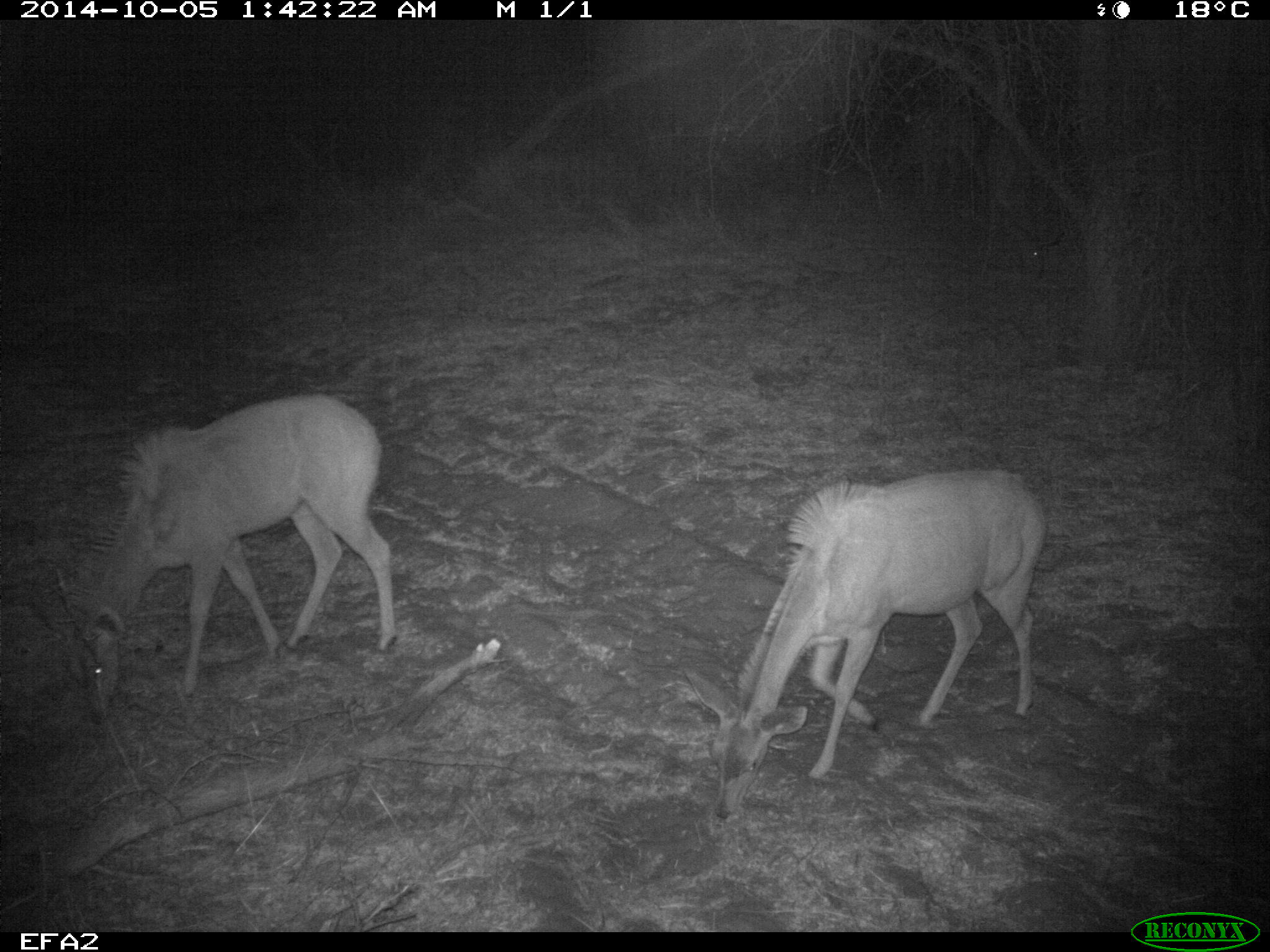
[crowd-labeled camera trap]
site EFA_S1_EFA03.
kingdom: Animalia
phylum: Chordata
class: Mammalia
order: Artiodactyla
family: Bovidae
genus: Tragelaphus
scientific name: Tragelaphus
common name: kudu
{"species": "kudu (Tragelaphus)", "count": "2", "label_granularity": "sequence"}